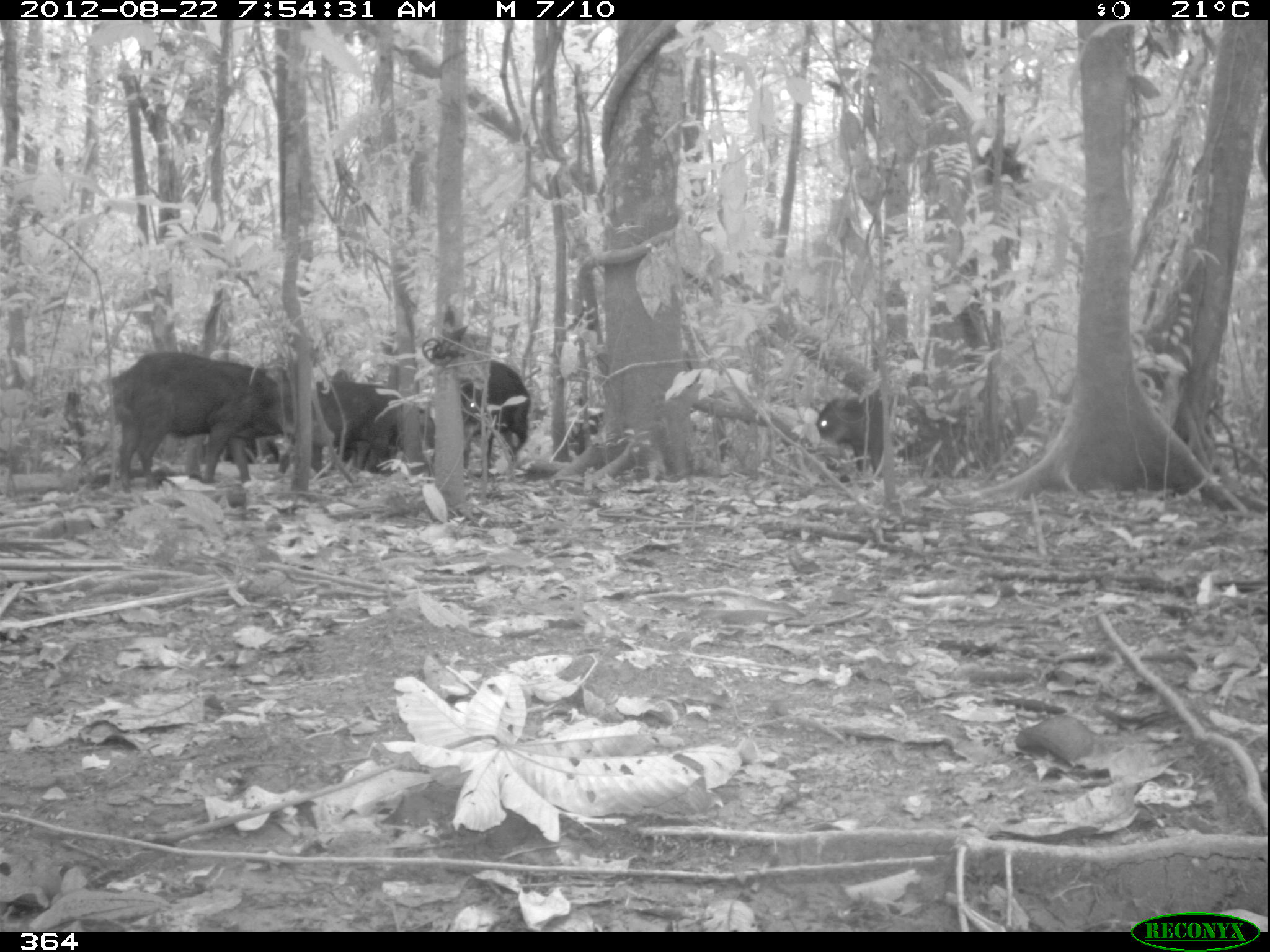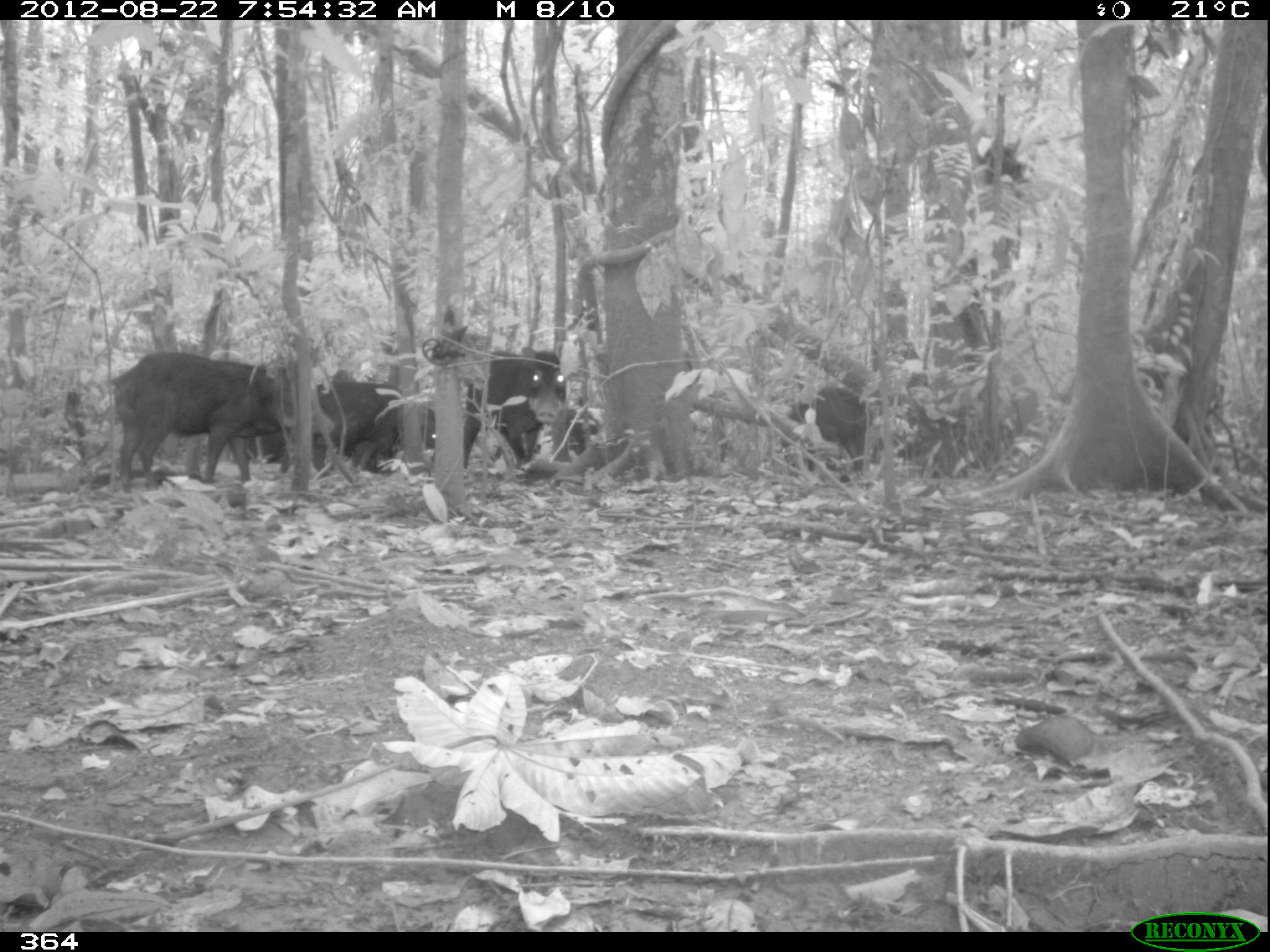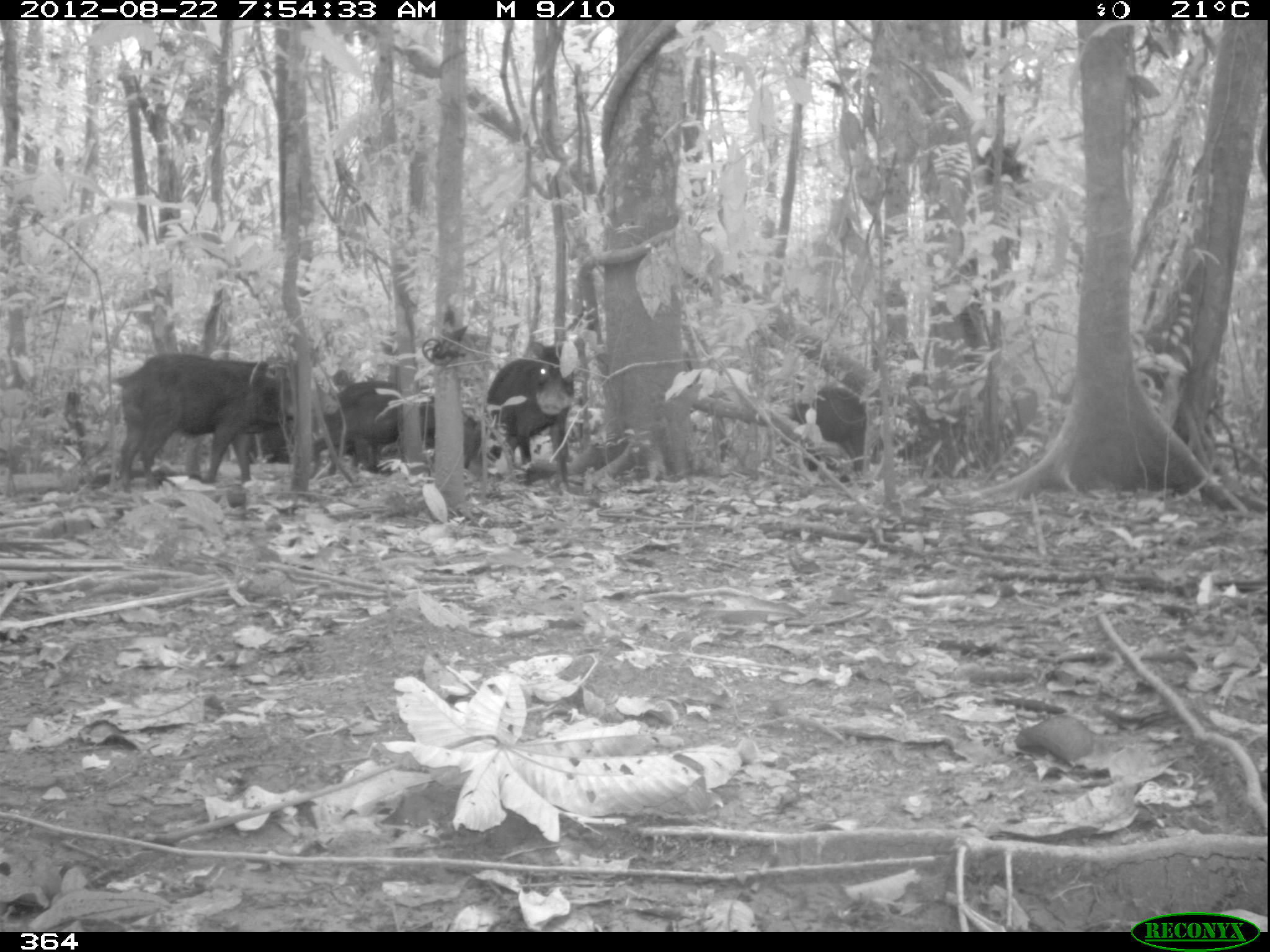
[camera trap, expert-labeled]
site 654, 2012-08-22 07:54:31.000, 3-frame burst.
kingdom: Animalia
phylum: Chordata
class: Mammalia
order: Artiodactyla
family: Tayassuidae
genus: Tayassu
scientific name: Tayassu pecari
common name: white-lipped peccary